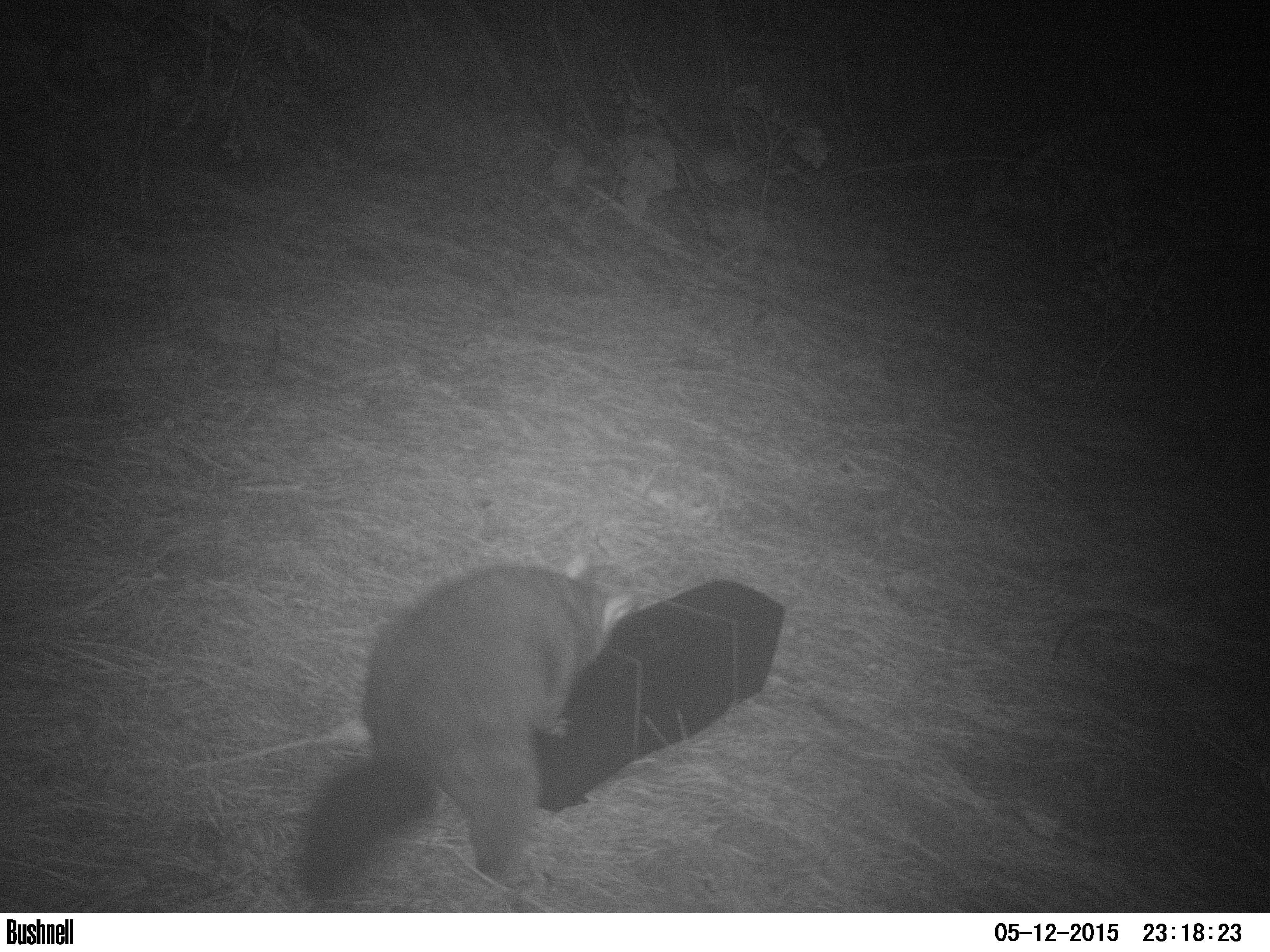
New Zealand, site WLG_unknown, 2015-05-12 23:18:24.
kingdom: Animalia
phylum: Chordata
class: Mammalia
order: Diprotodontia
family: Phalangeridae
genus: Trichosurus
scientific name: Trichosurus vulpecula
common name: common brushtail possum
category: possum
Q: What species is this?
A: Possum (common brushtail possum) (Trichosurus vulpecula).